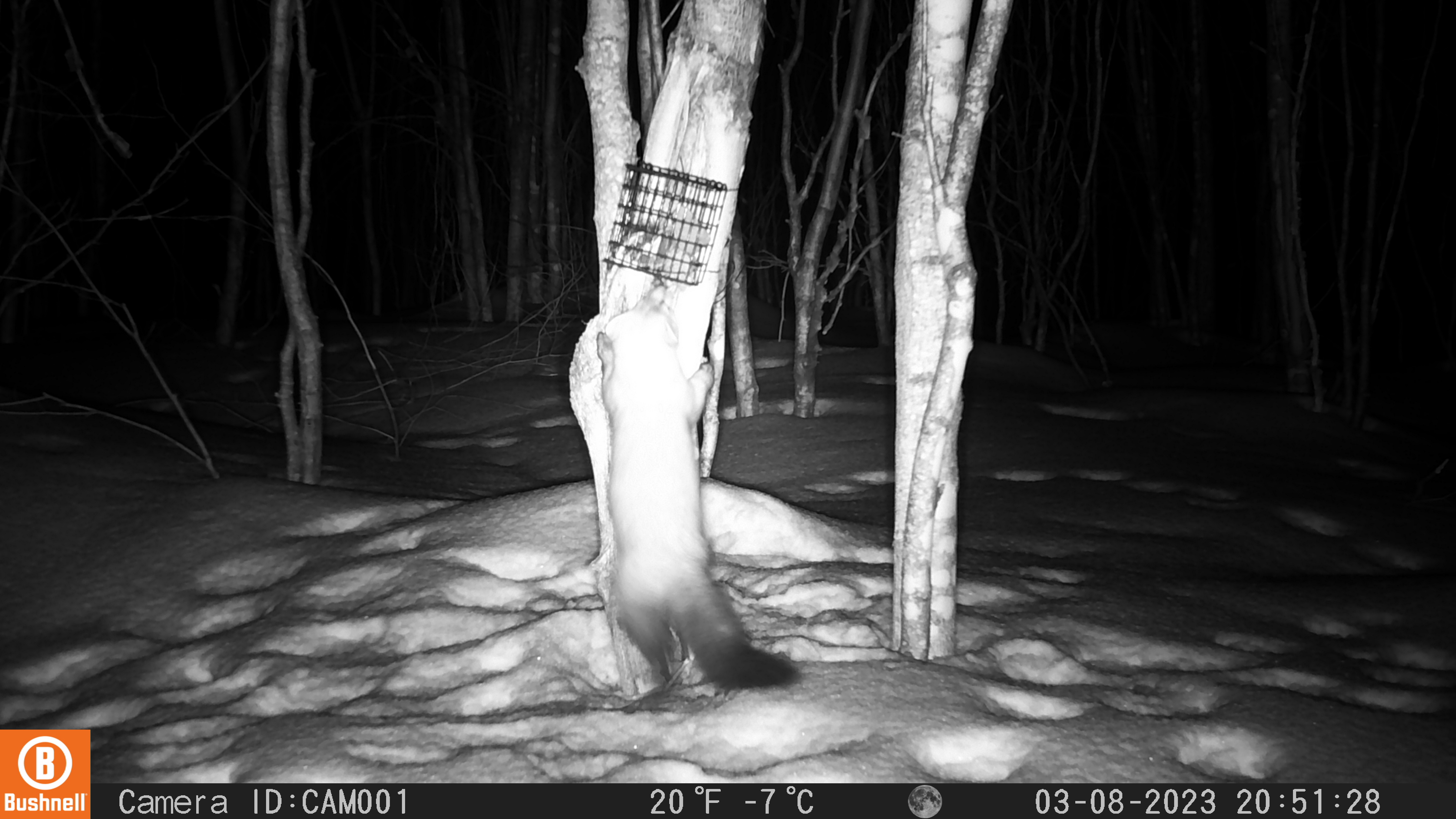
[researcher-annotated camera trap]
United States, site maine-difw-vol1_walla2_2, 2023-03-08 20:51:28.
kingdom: Animalia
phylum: Chordata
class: Mammalia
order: Carnivora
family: Mustelidae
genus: Martes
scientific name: Martes americana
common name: american marten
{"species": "american marten (Martes americana)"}